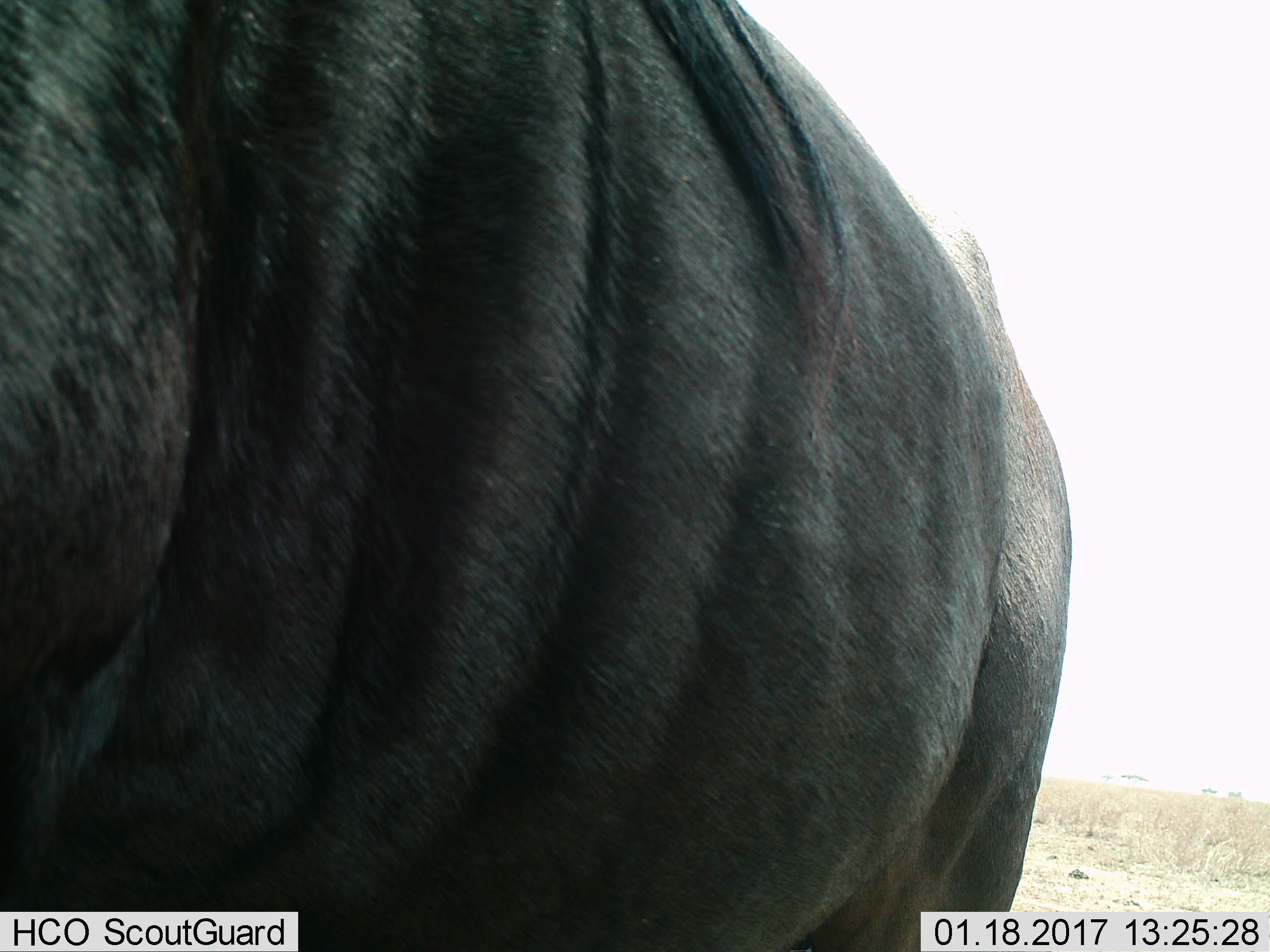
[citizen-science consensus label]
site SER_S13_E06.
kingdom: Animalia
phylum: Chordata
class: Mammalia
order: Artiodactyla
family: Bovidae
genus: Connochaetes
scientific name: Connochaetes taurinus taurinus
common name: blue wildebeest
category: wildebeestblue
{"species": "wildebeestblue (blue wildebeest) (Connochaetes taurinus taurinus)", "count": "1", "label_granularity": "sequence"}